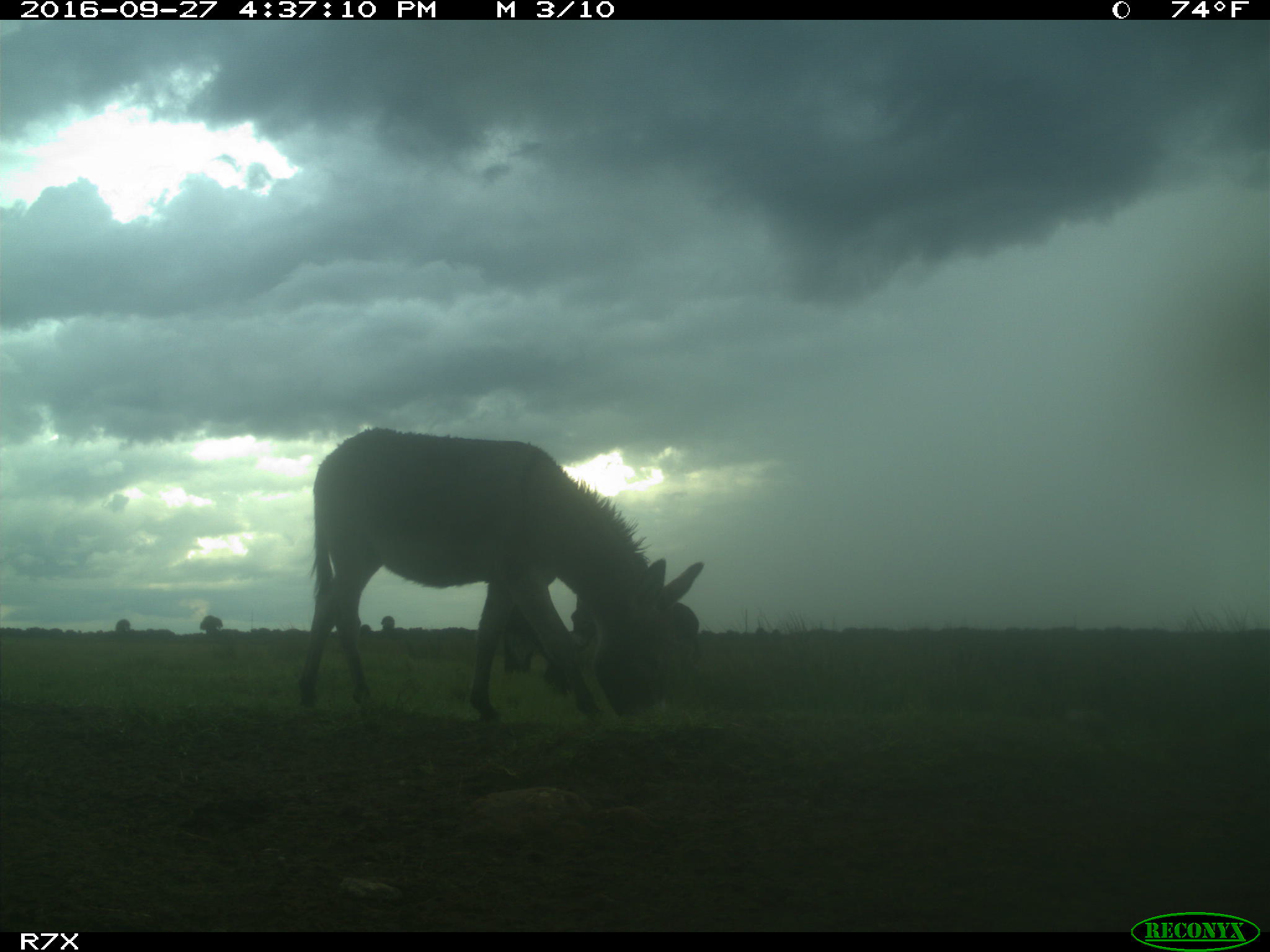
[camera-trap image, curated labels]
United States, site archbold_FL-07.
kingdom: Animalia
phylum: Chordata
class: Mammalia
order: Perissodactyla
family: Equidae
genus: Equus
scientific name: Equus africanus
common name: african wild ass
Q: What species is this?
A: Equus africanus (african wild ass).